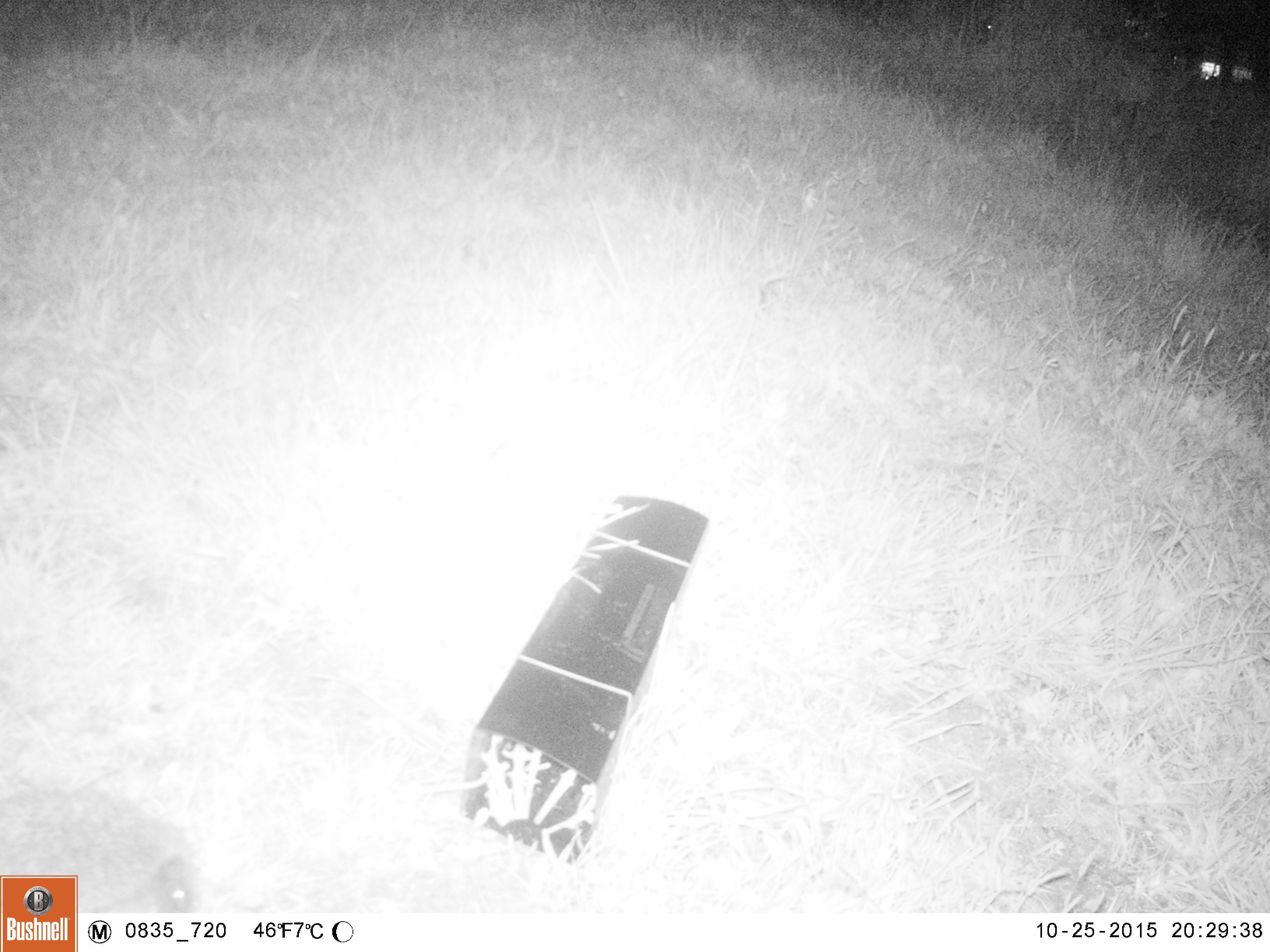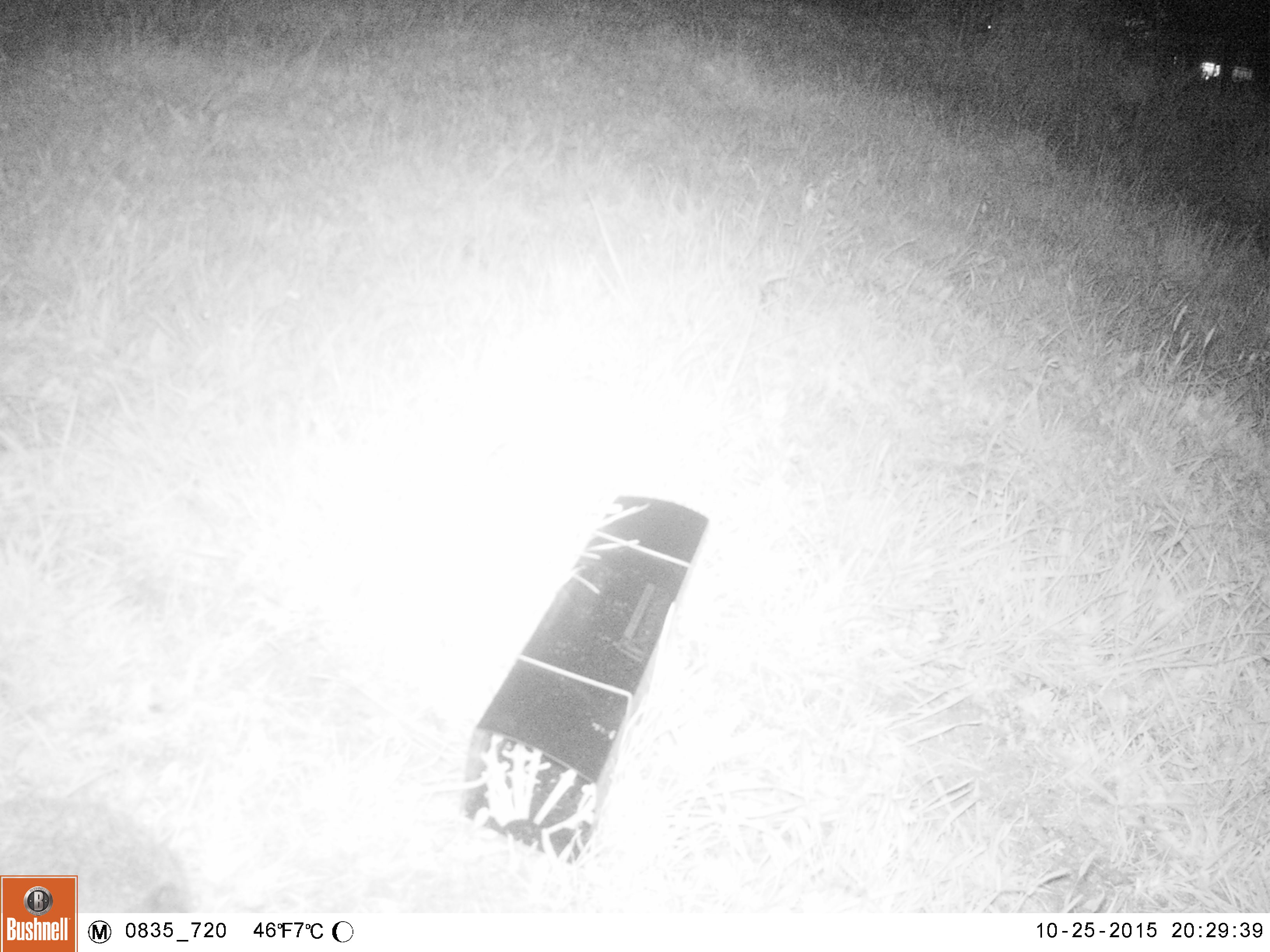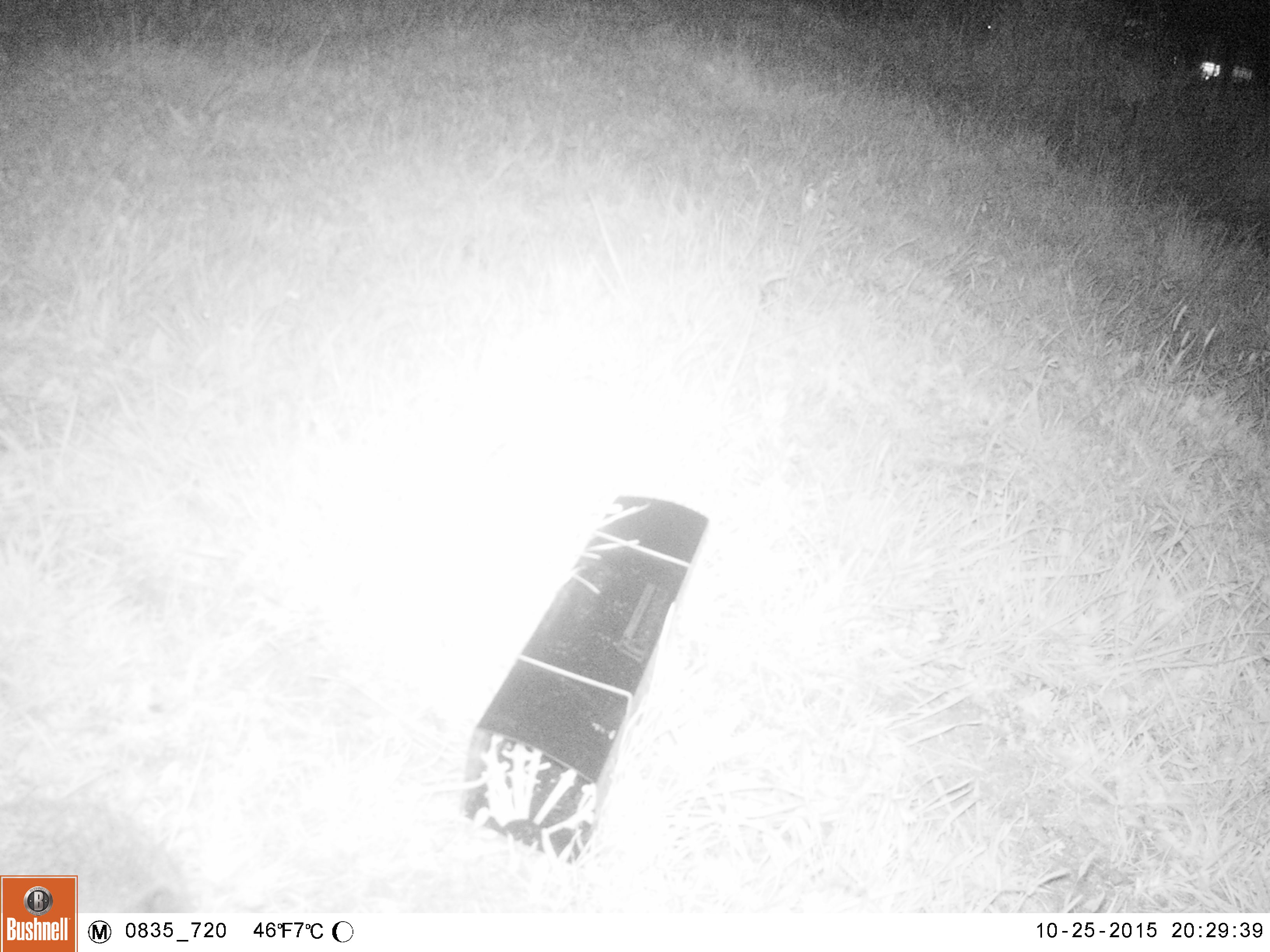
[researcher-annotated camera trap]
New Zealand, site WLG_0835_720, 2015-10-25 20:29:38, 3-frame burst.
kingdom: Animalia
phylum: Chordata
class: Mammalia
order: Eulipotyphla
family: Erinaceidae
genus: Erinaceus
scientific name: Erinaceus europaeus europaeus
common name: european hedgehog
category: hedgehog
Hedgehog (european hedgehog) (Erinaceus europaeus europaeus).